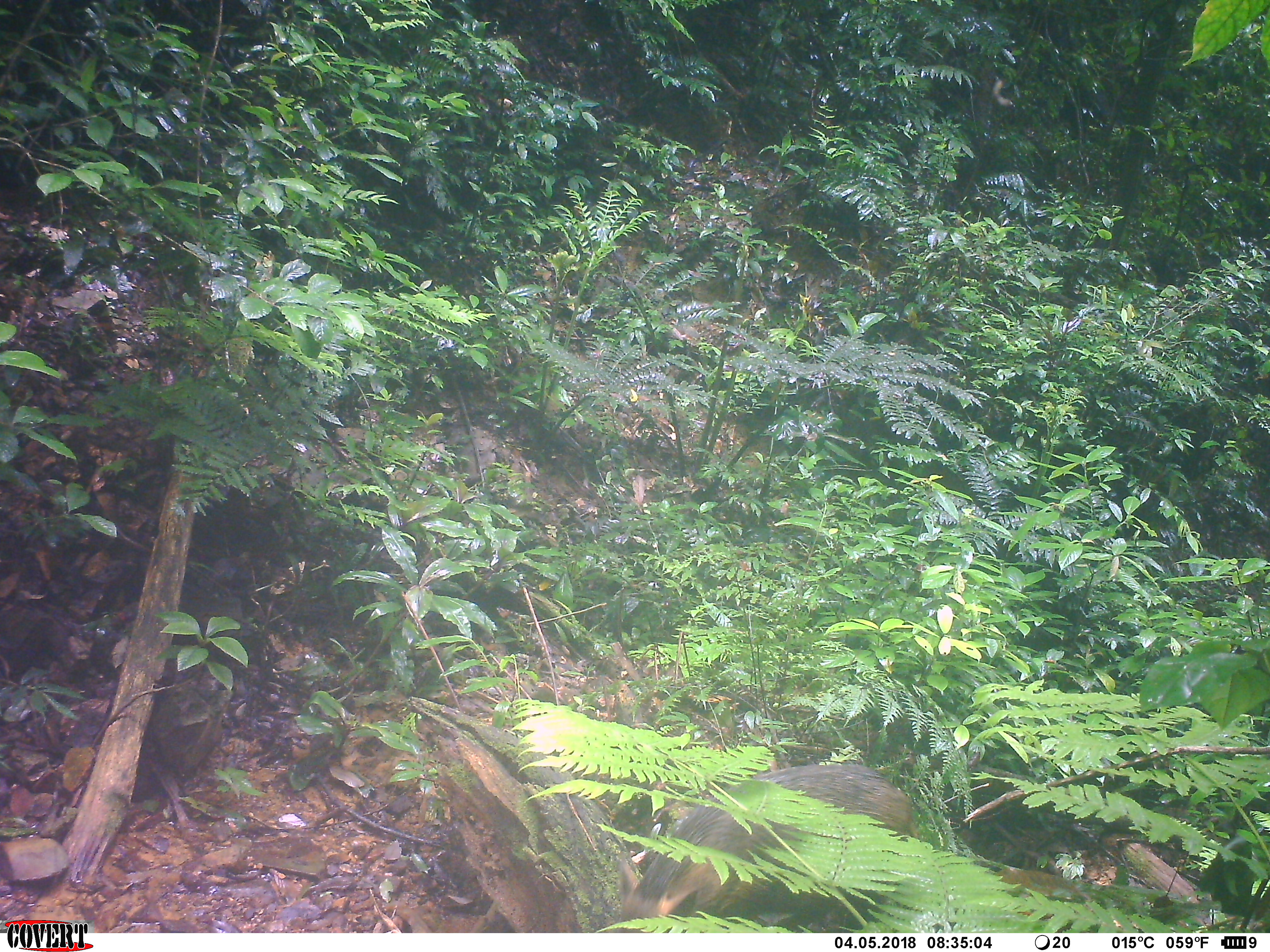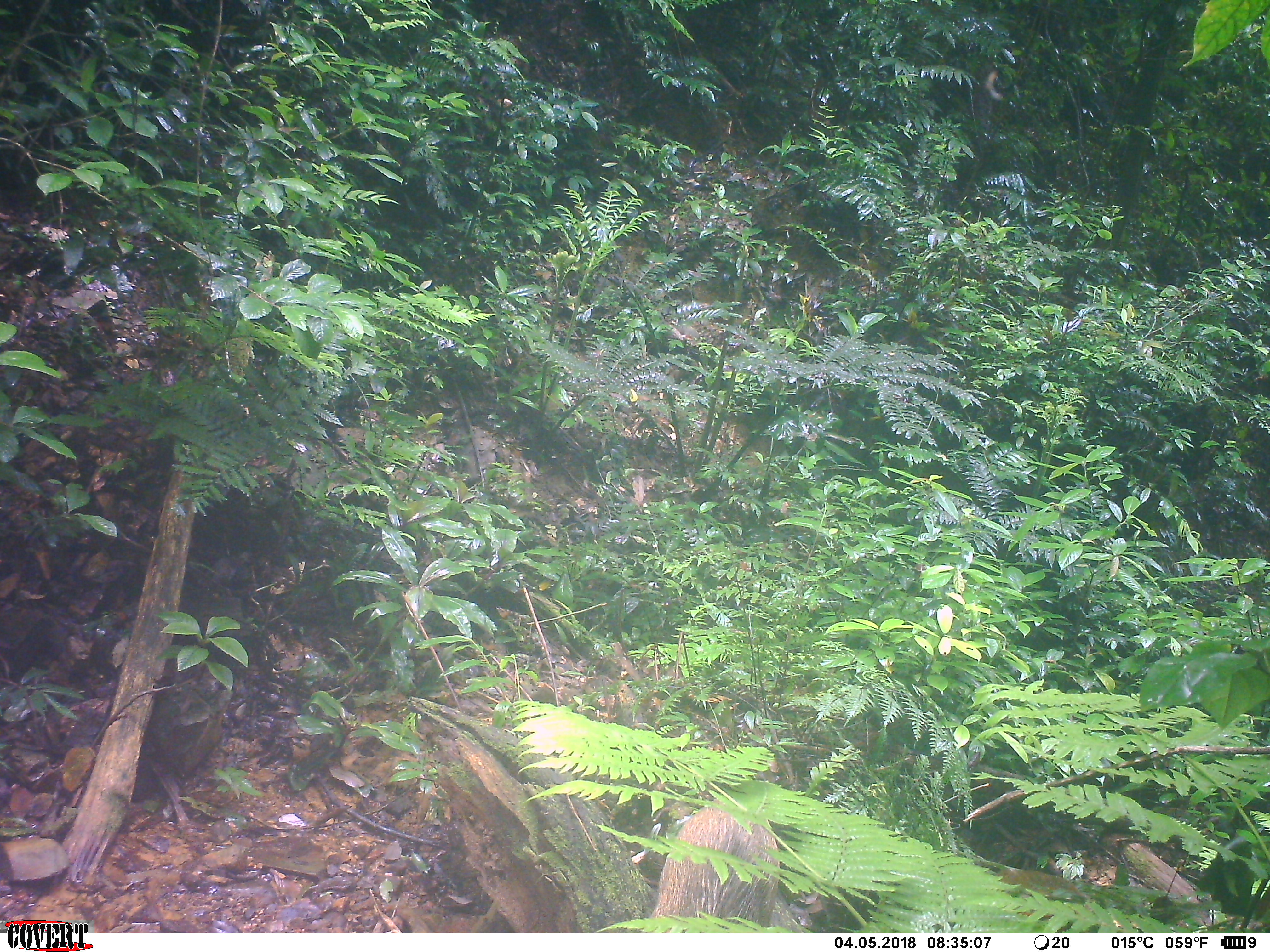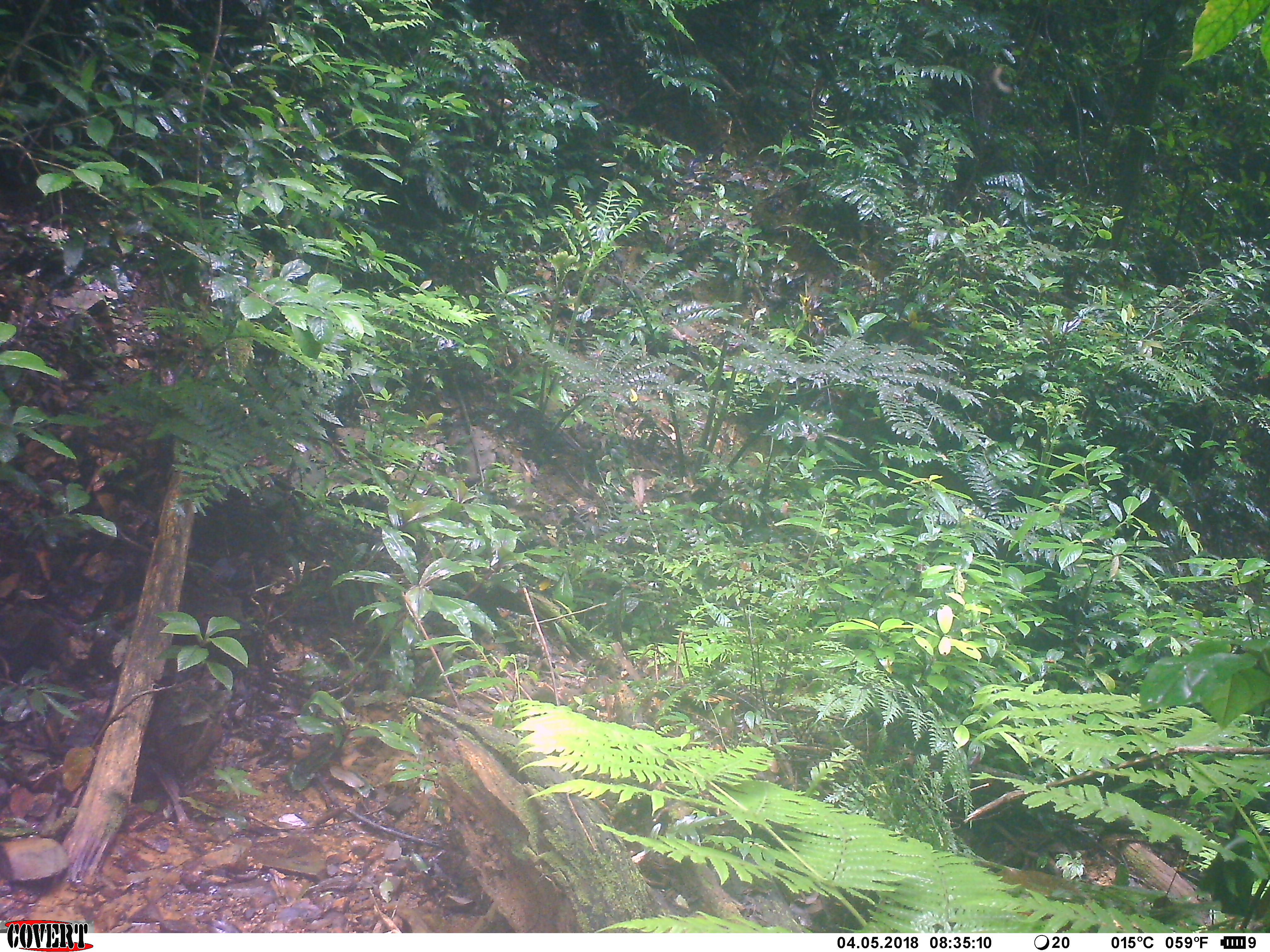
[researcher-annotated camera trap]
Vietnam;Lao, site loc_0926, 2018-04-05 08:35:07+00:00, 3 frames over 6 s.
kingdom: Animalia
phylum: Chordata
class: Mammalia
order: Artiodactyla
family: Suidae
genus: Sus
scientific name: Sus scrofa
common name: eurasian wild pig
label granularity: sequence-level